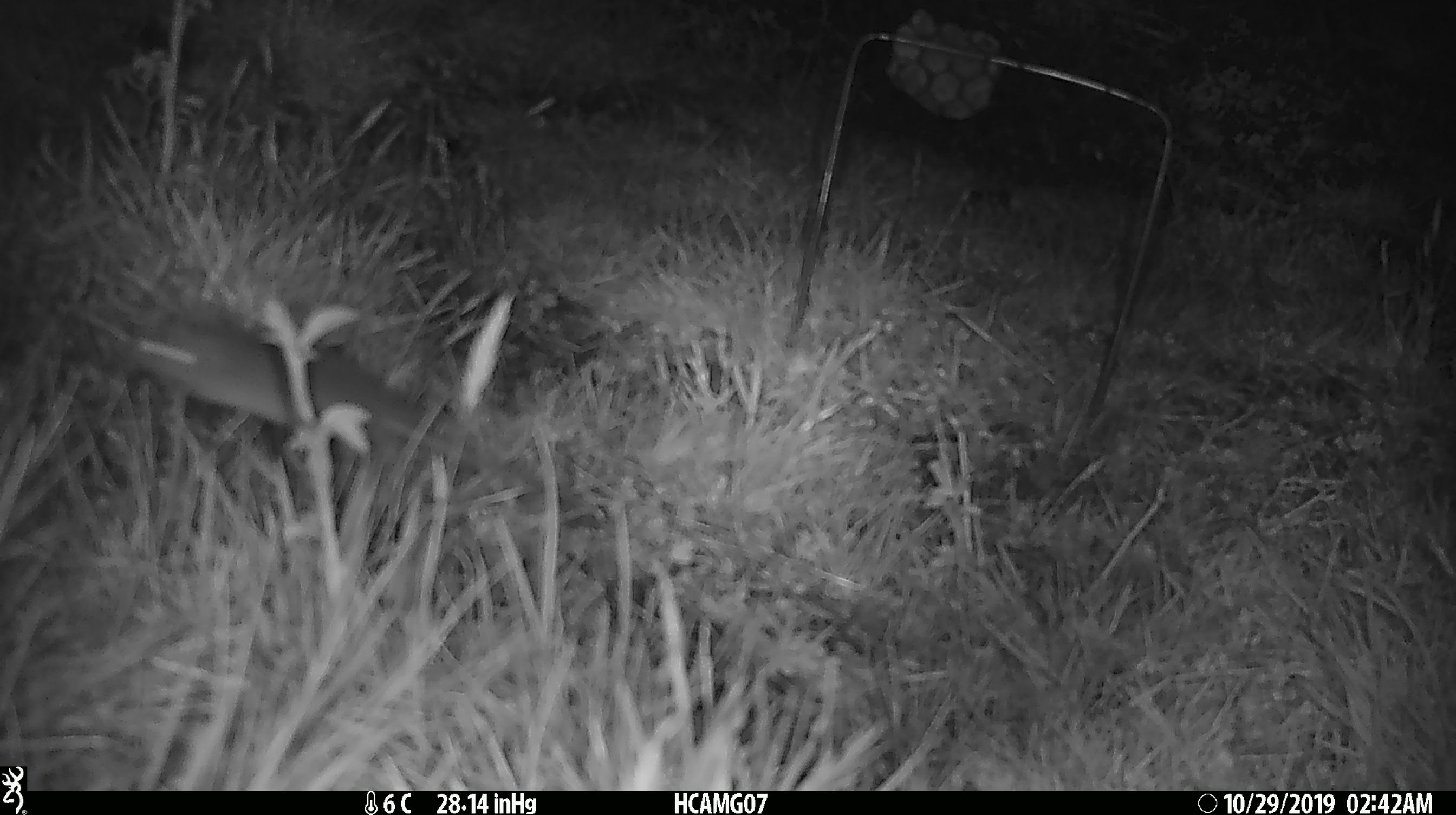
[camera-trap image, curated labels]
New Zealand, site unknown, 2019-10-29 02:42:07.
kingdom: Animalia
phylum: Chordata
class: Mammalia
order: Rodentia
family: Muridae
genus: Mus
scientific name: Mus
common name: mouse